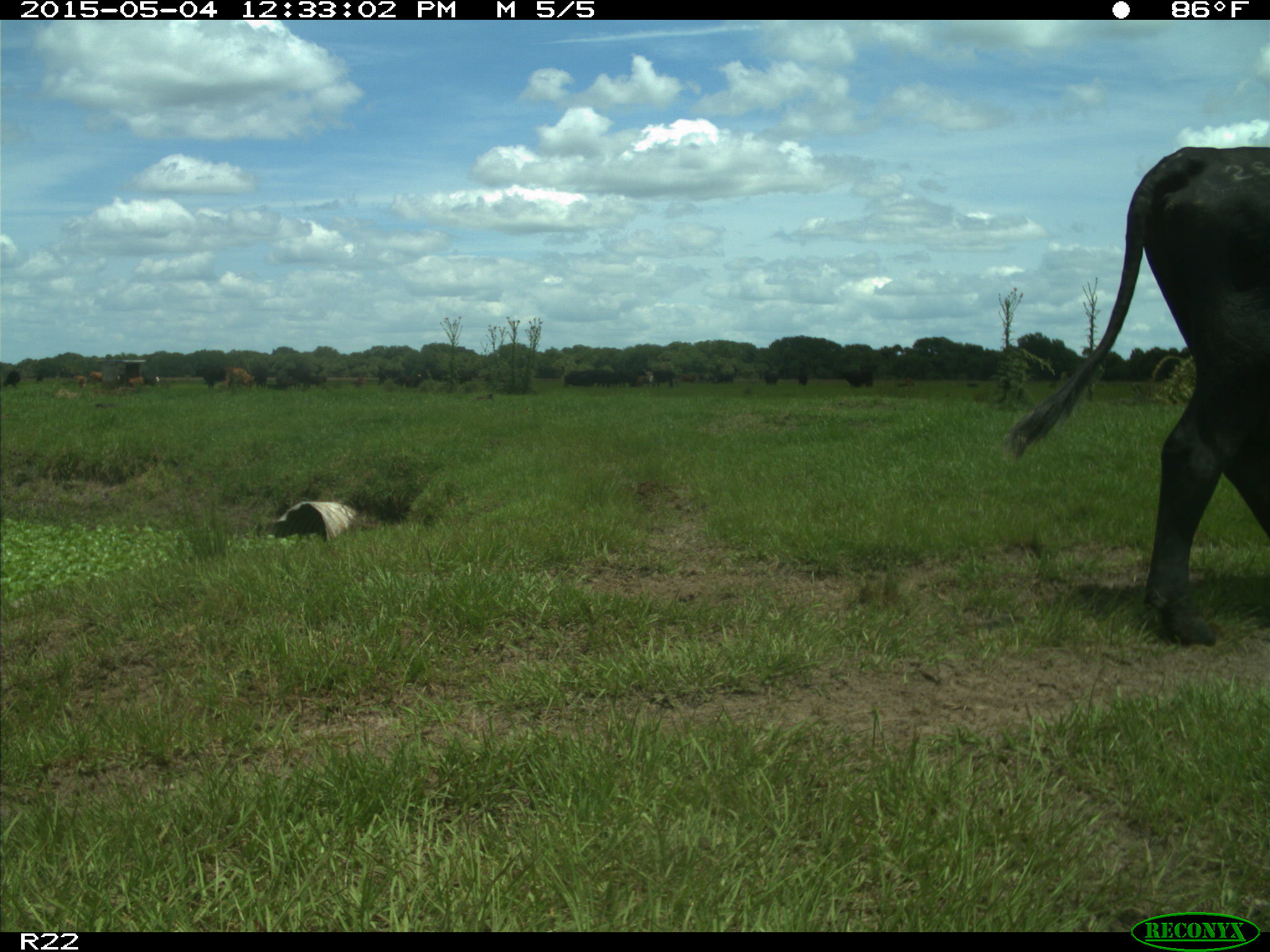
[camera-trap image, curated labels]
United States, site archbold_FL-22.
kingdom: Animalia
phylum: Chordata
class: Mammalia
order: Artiodactyla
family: Bovidae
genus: Bos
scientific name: Bos taurus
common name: domestic cow